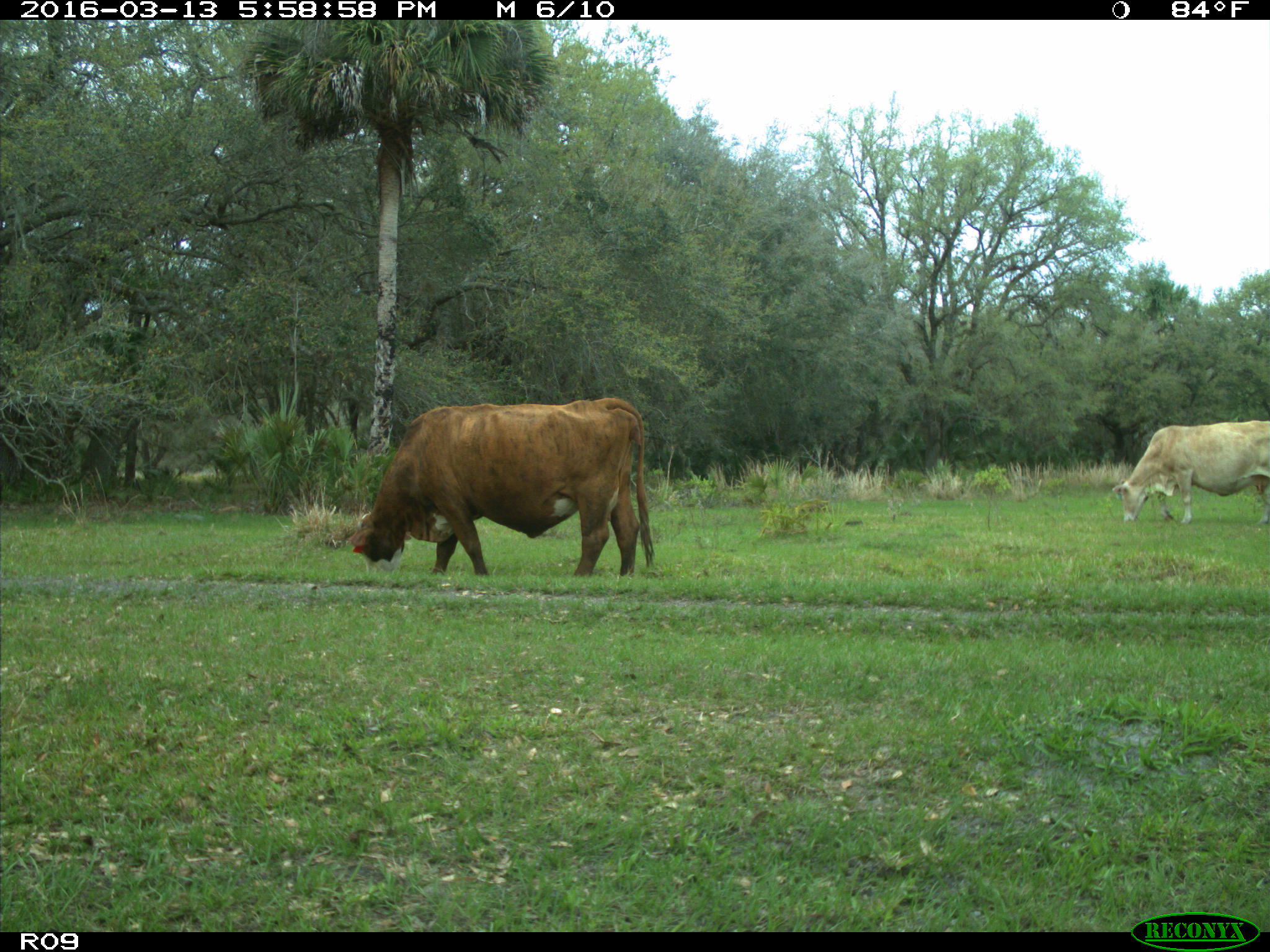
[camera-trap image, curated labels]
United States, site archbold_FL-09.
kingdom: Animalia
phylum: Chordata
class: Mammalia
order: Artiodactyla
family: Bovidae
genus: Bos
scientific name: Bos taurus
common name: domestic cow